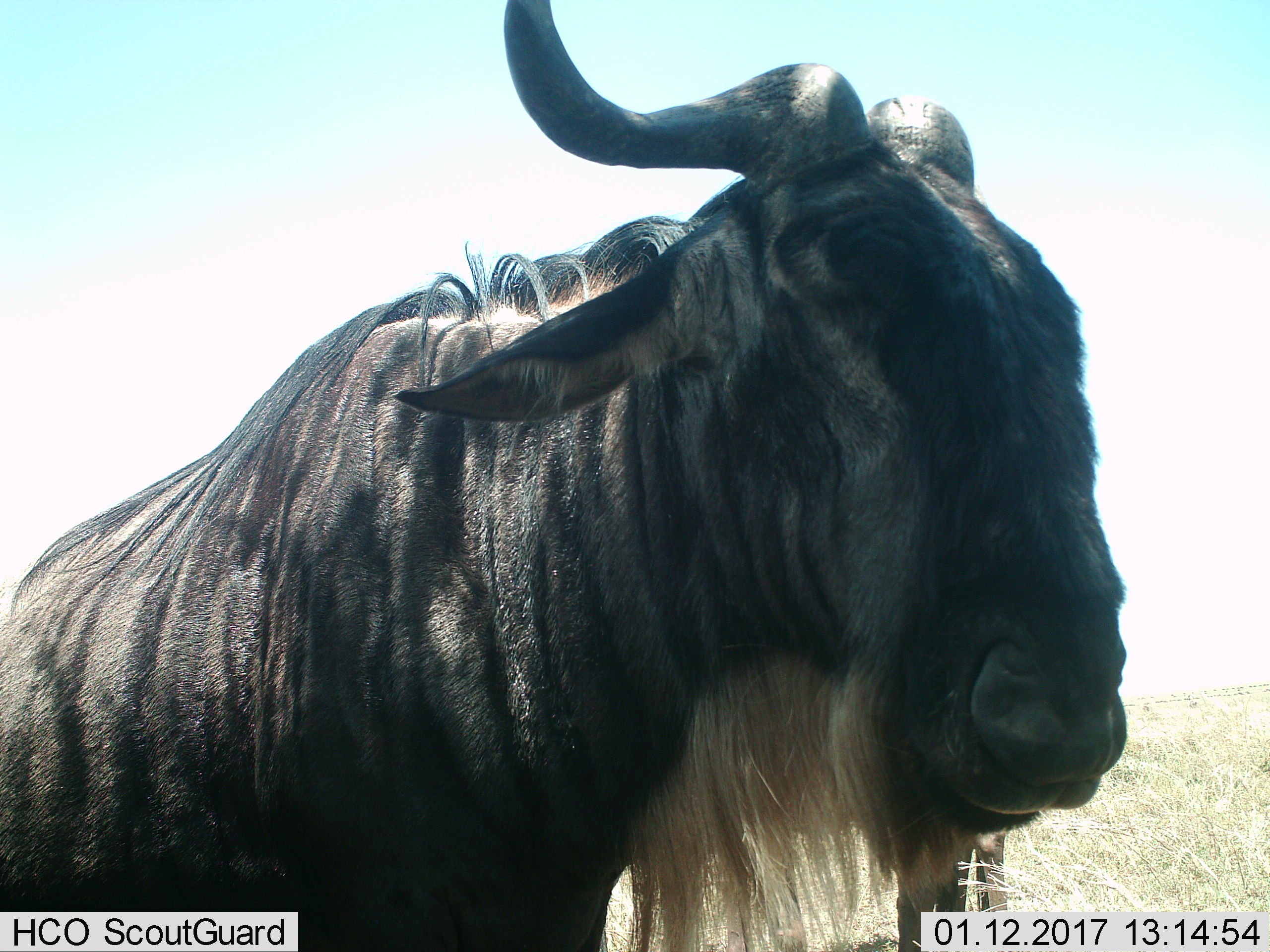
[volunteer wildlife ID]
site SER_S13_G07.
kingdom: Animalia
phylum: Chordata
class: Mammalia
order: Artiodactyla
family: Bovidae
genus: Connochaetes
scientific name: Connochaetes taurinus taurinus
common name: blue wildebeest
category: wildebeestblue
Wildebeestblue (blue wildebeest) (Connochaetes taurinus taurinus), count 1. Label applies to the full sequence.